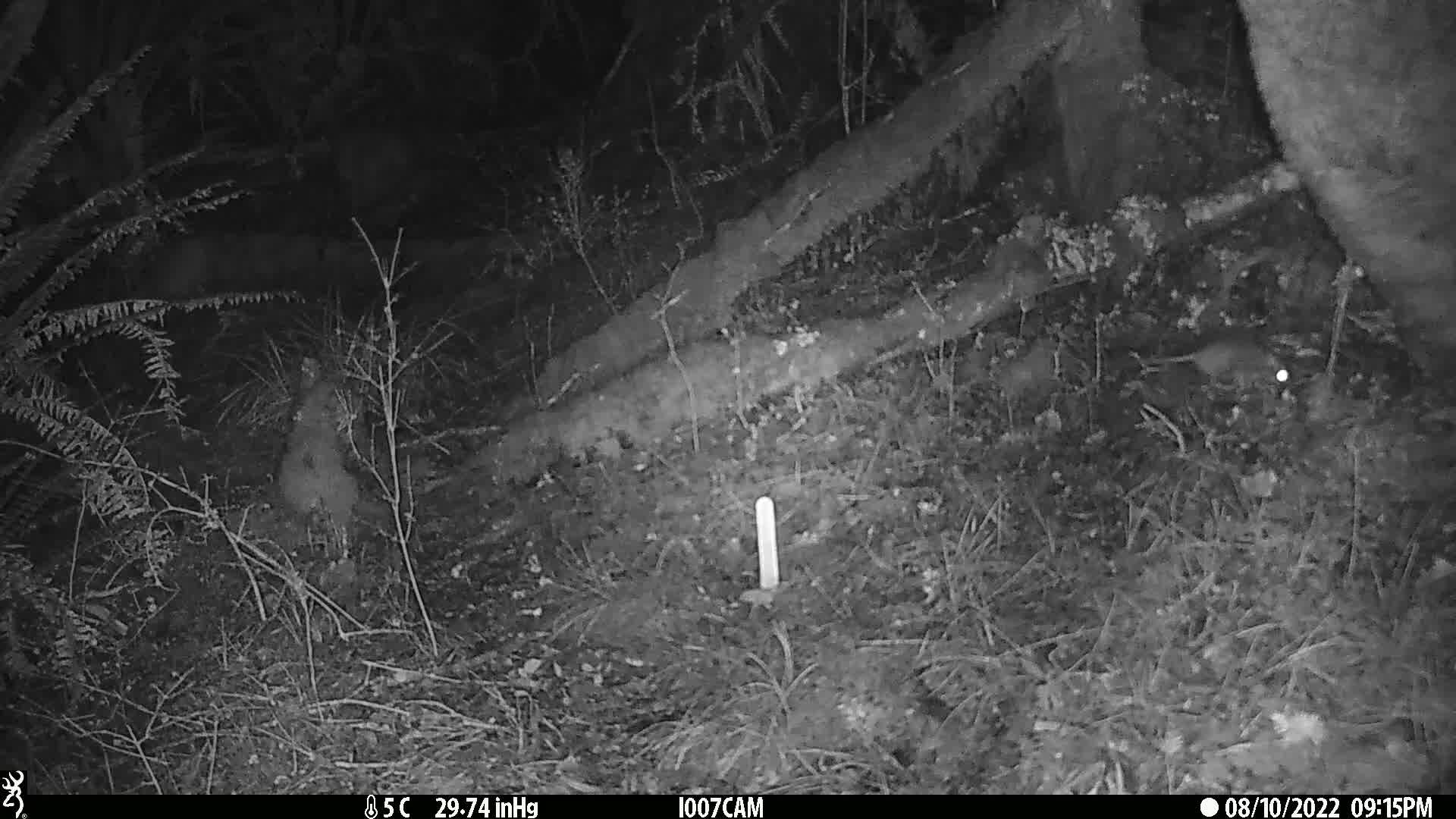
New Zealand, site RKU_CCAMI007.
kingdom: Animalia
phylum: Chordata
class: Mammalia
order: Rodentia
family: Muridae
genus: Rattus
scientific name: Rattus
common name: rat